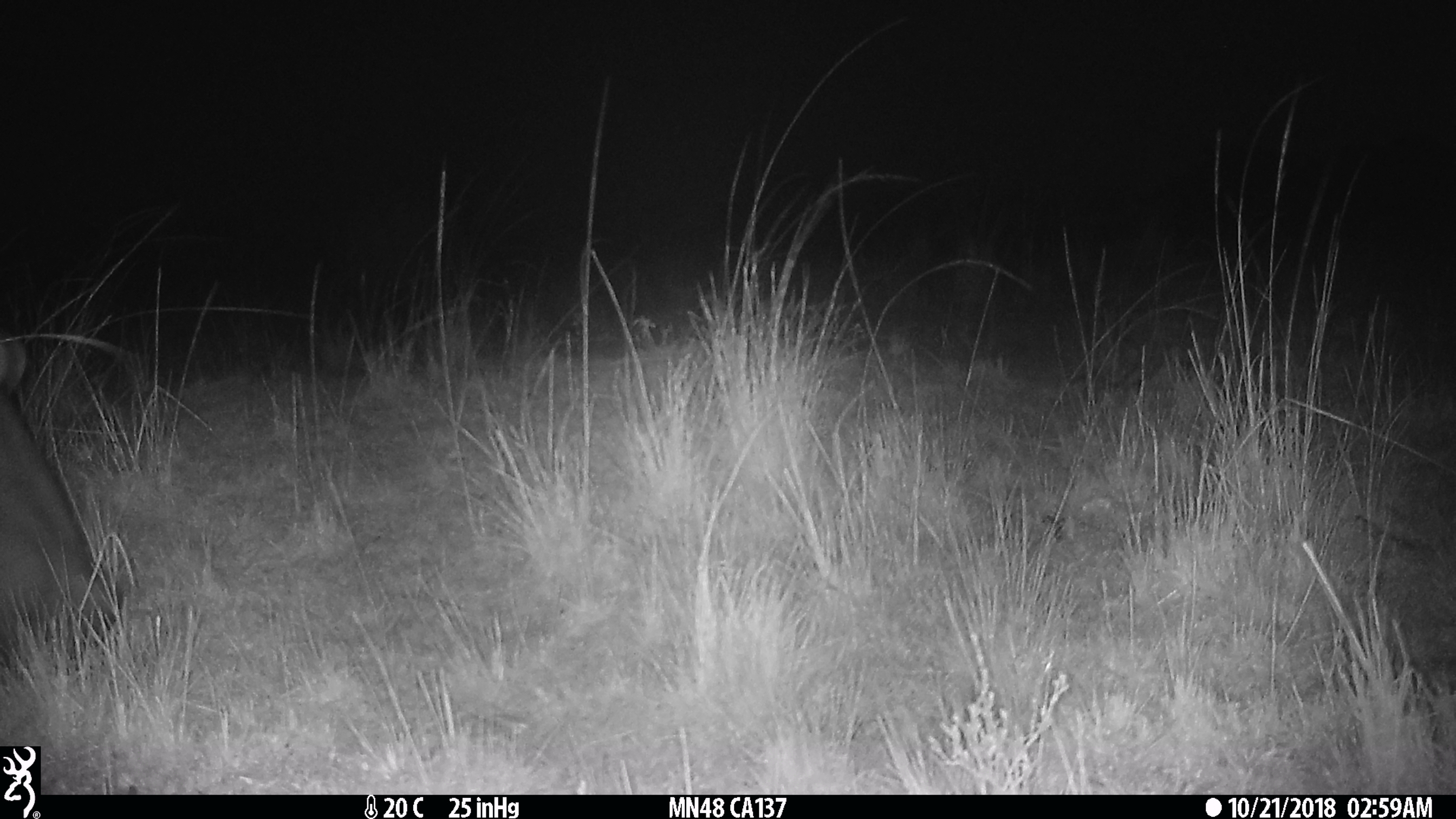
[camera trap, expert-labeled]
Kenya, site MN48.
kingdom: Animalia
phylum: Chordata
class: Mammalia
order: Artiodactyla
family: Hippopotamidae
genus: Hippopotamus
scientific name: Hippopotamus amphibius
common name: hippopotamus